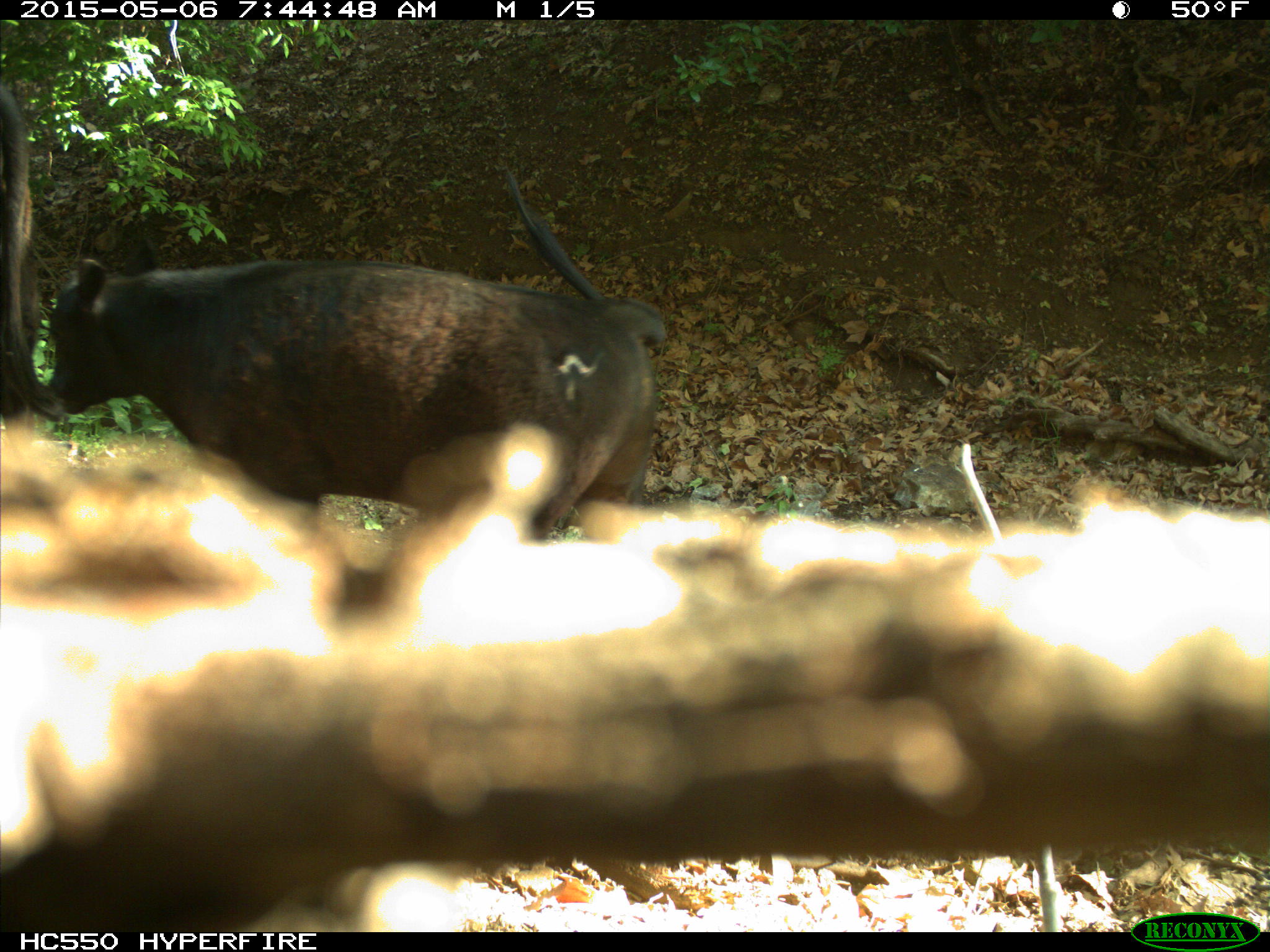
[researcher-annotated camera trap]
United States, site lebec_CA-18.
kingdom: Animalia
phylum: Chordata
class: Mammalia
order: Artiodactyla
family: Bovidae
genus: Bos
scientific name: Bos taurus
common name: domestic cow